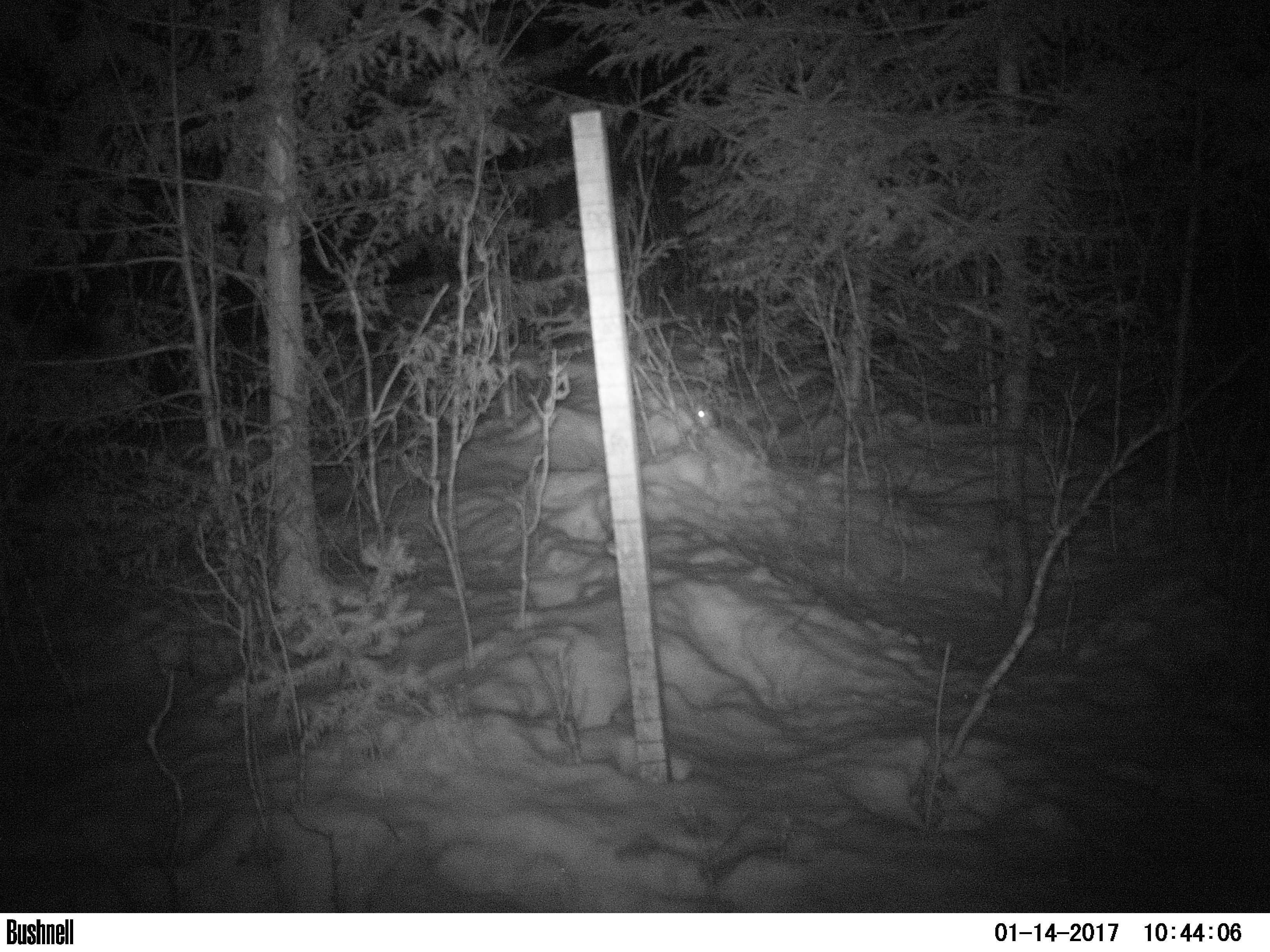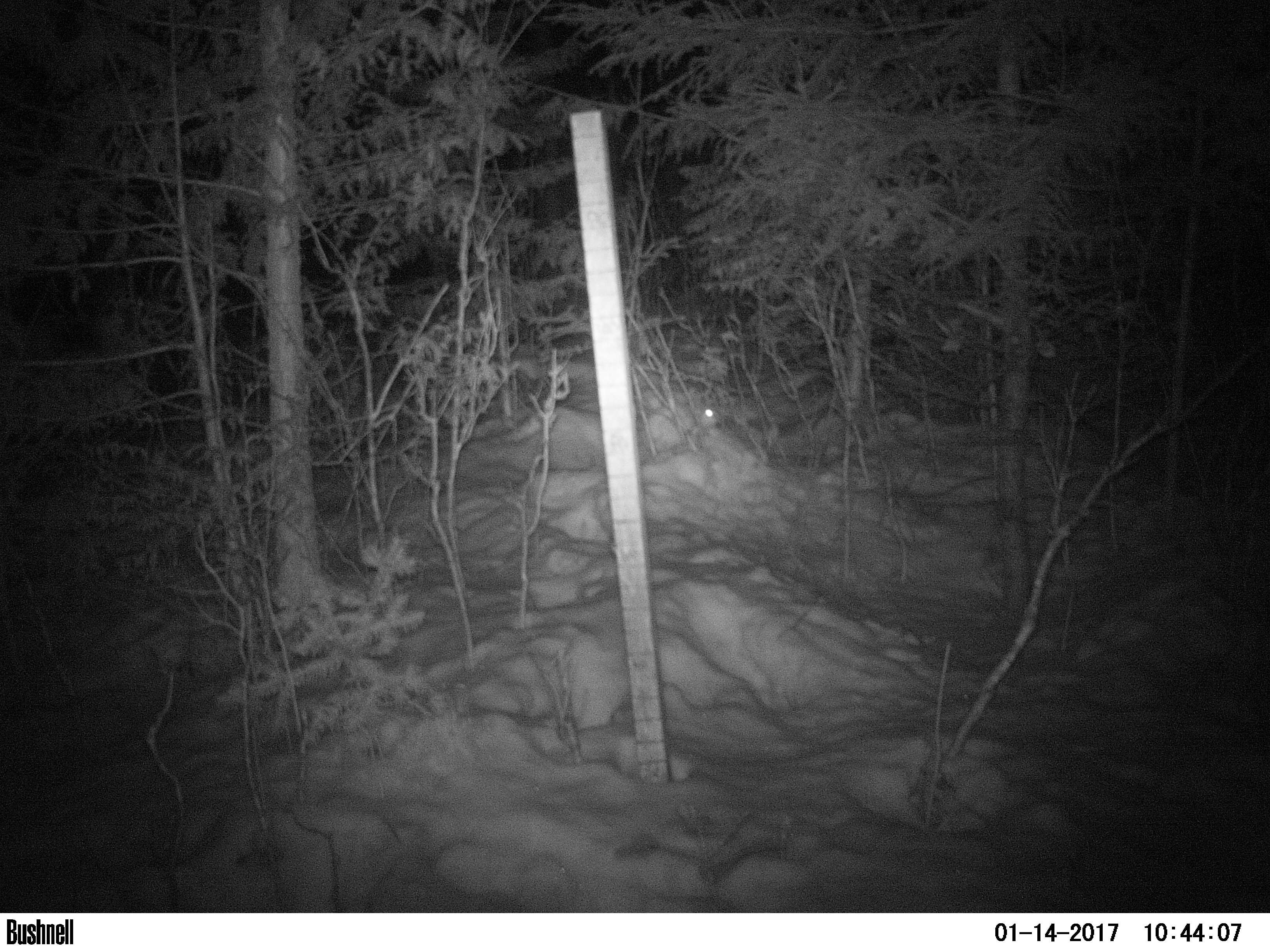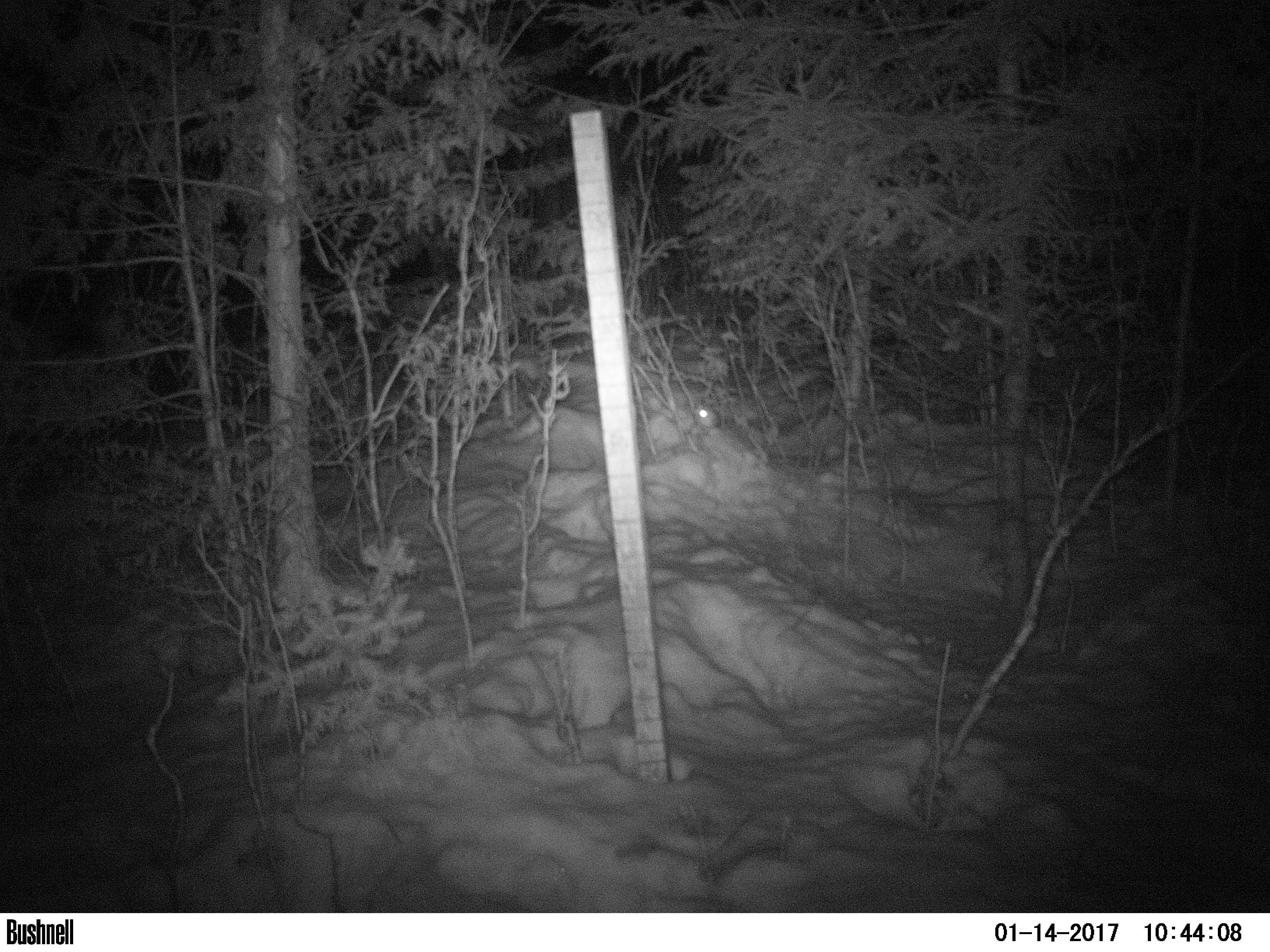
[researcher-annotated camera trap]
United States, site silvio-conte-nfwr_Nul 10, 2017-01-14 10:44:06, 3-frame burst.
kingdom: Animalia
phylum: Chordata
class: Mammalia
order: Lagomorpha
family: Leporidae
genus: Lepus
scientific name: Lepus americanus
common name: snowshoe hare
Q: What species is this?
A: Snowshoe hare (Lepus americanus).